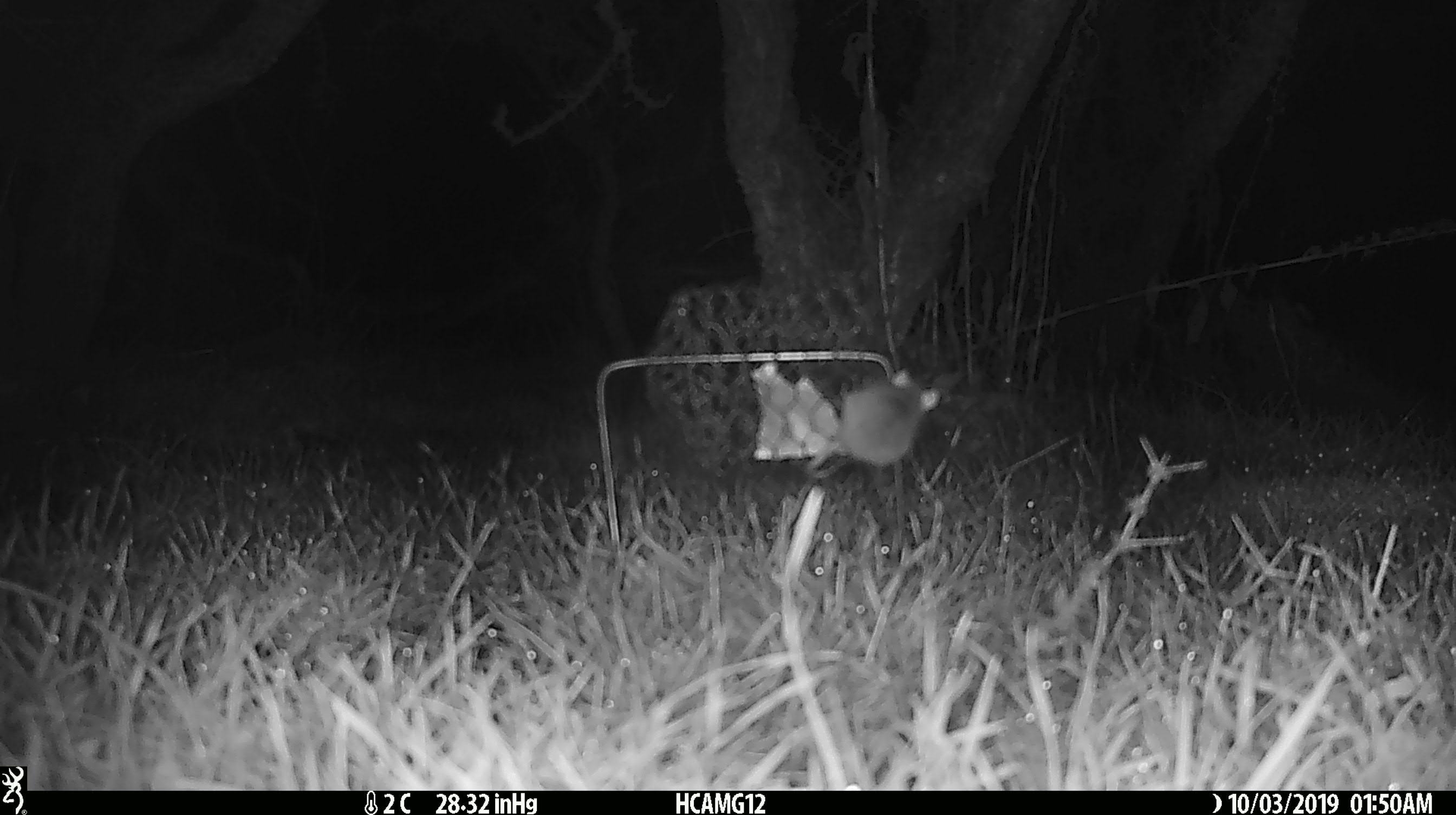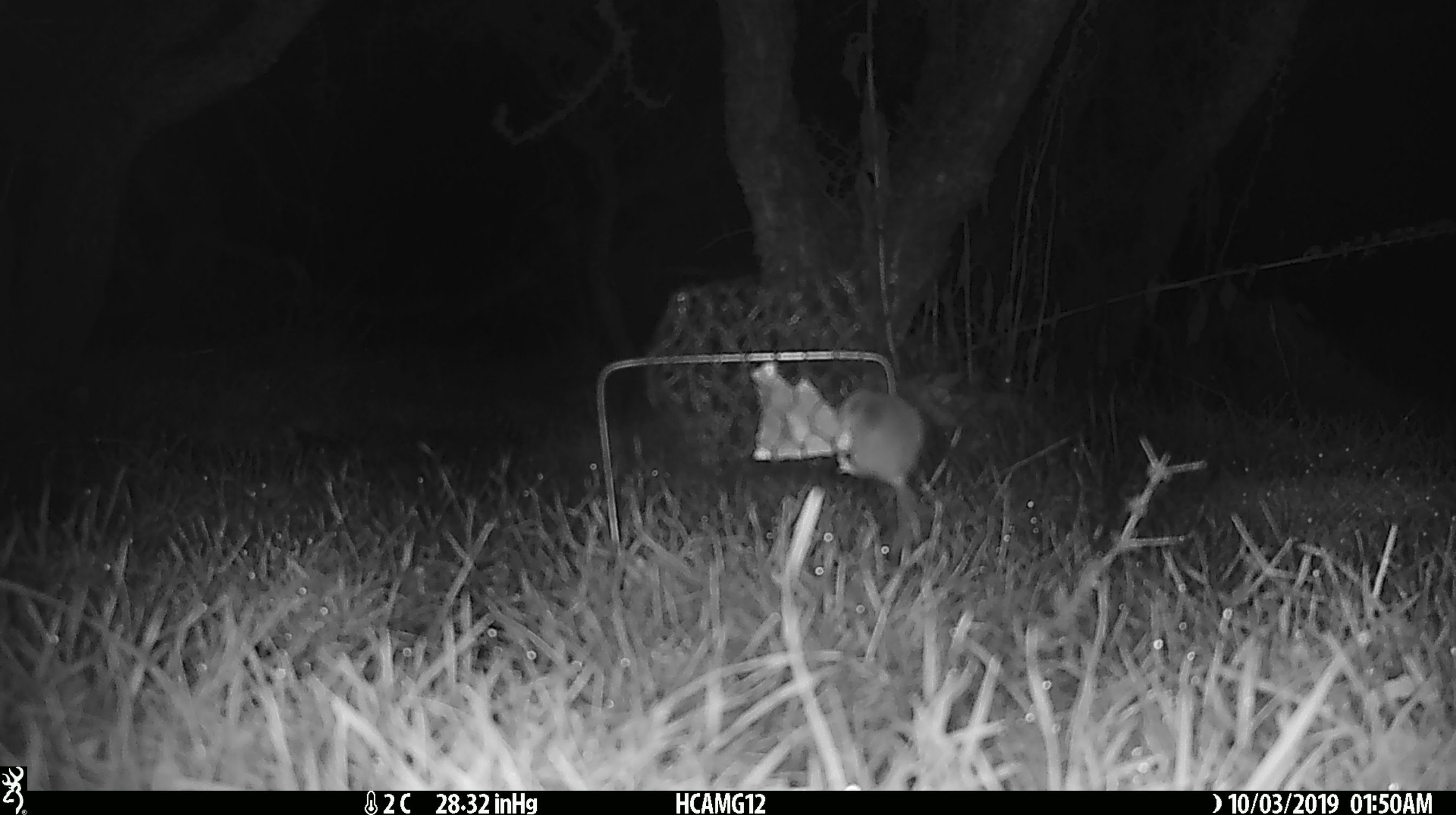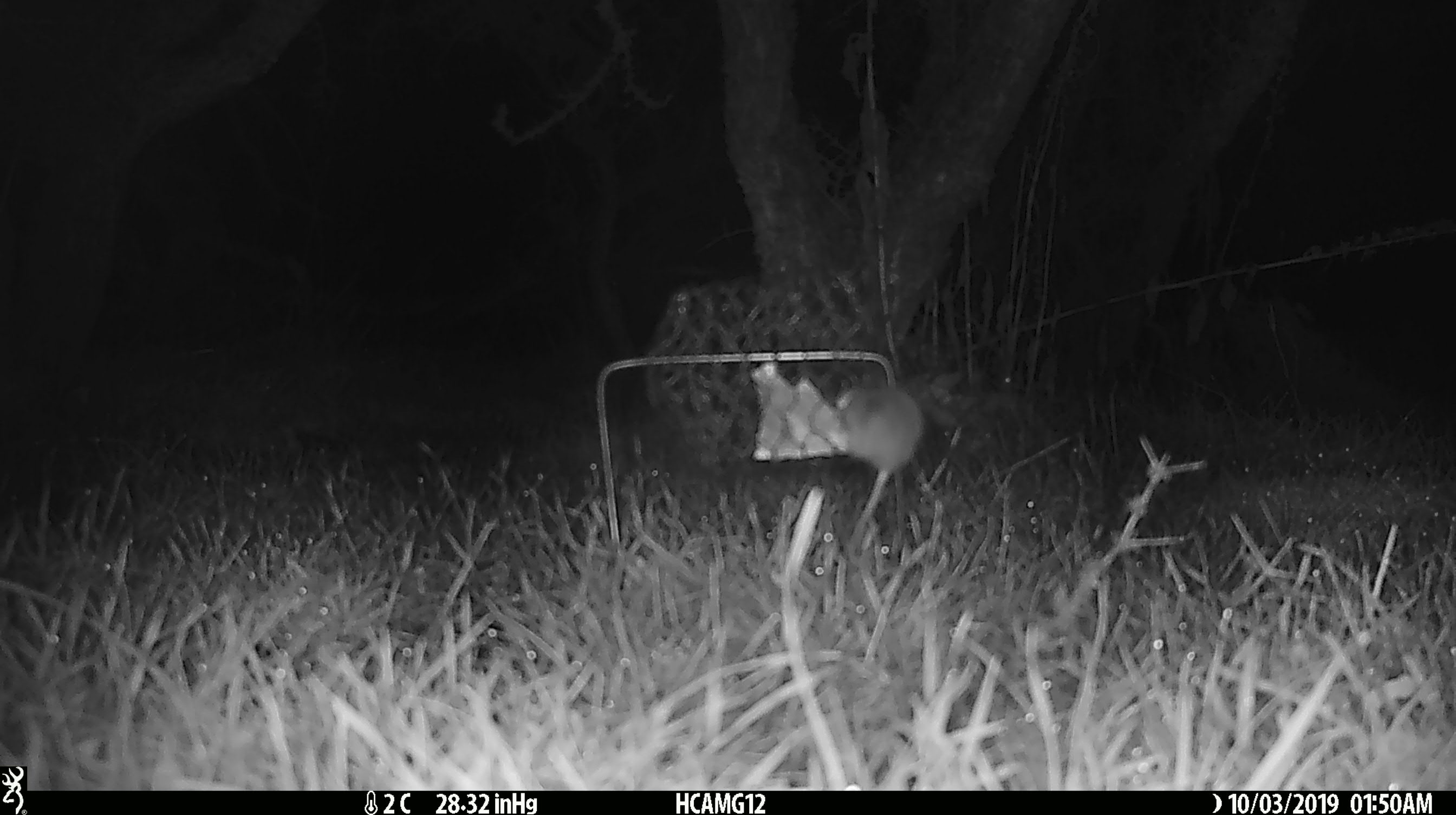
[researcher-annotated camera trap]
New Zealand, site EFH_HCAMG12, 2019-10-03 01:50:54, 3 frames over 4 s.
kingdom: Animalia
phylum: Chordata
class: Mammalia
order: Rodentia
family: Muridae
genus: Mus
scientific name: Mus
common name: mouse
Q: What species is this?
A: Mouse (Mus).